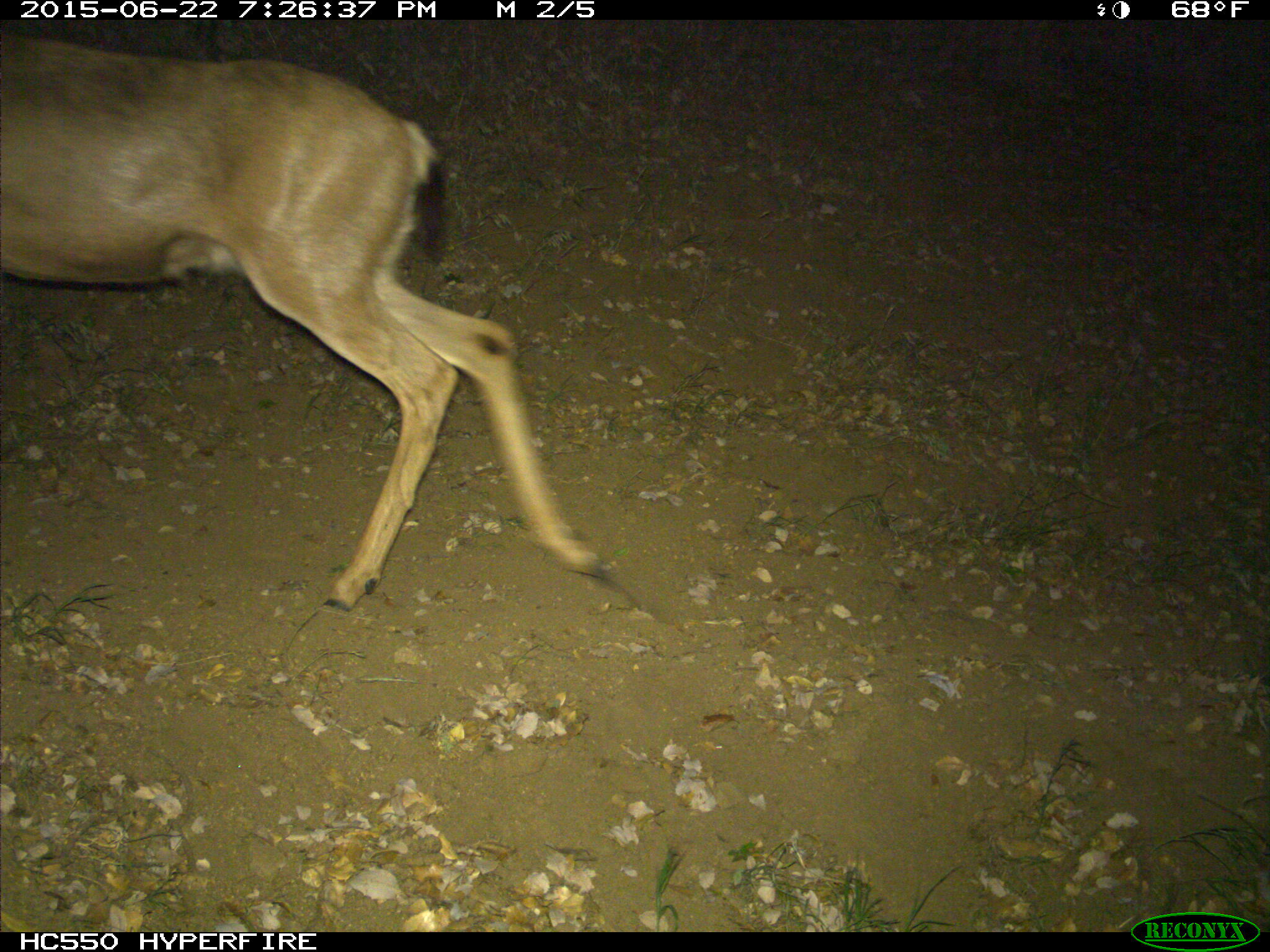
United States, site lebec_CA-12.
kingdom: Animalia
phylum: Chordata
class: Mammalia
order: Artiodactyla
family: Cervidae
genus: Odocoileus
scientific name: Odocoileus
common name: deer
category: unidentified deer